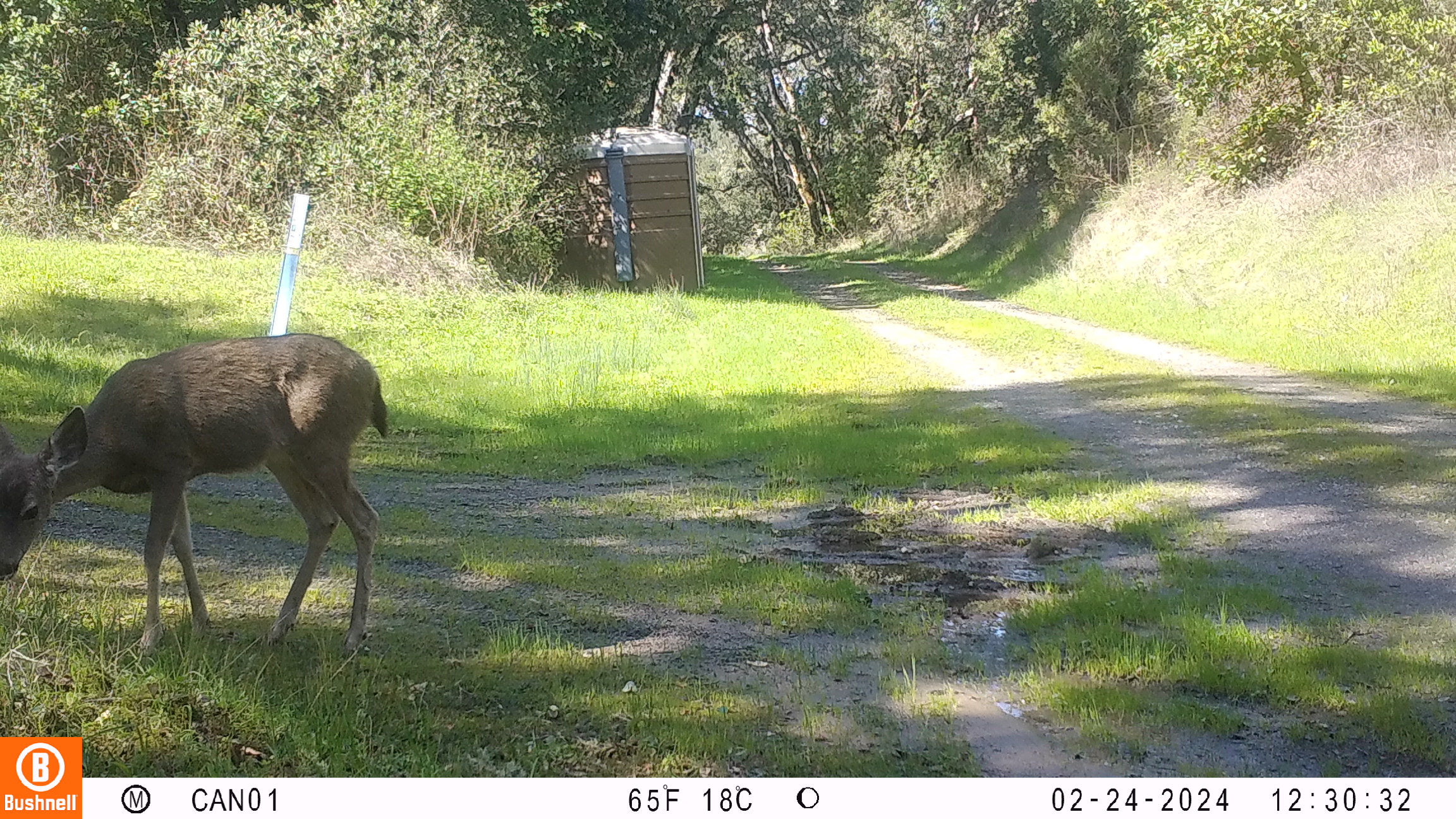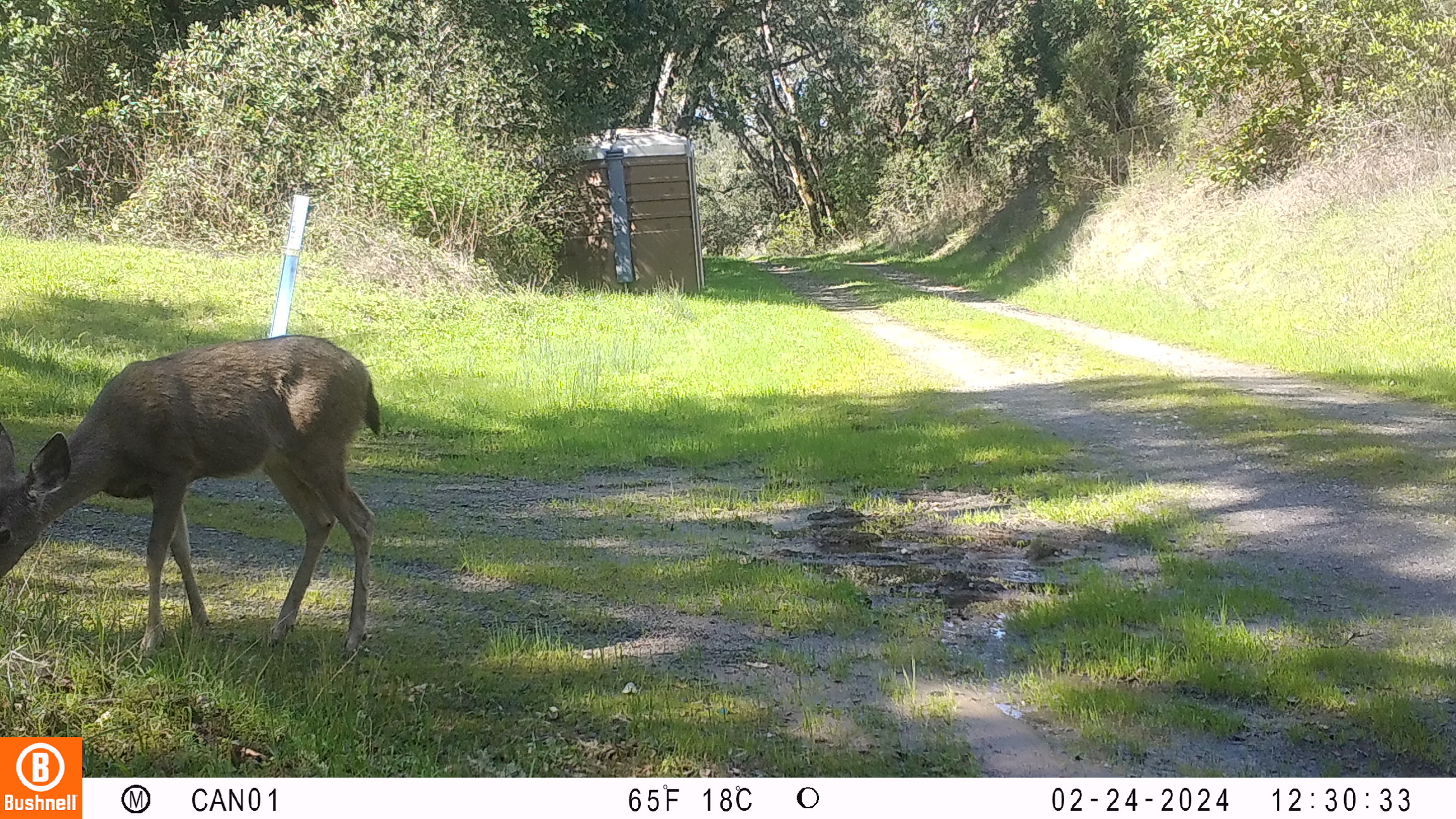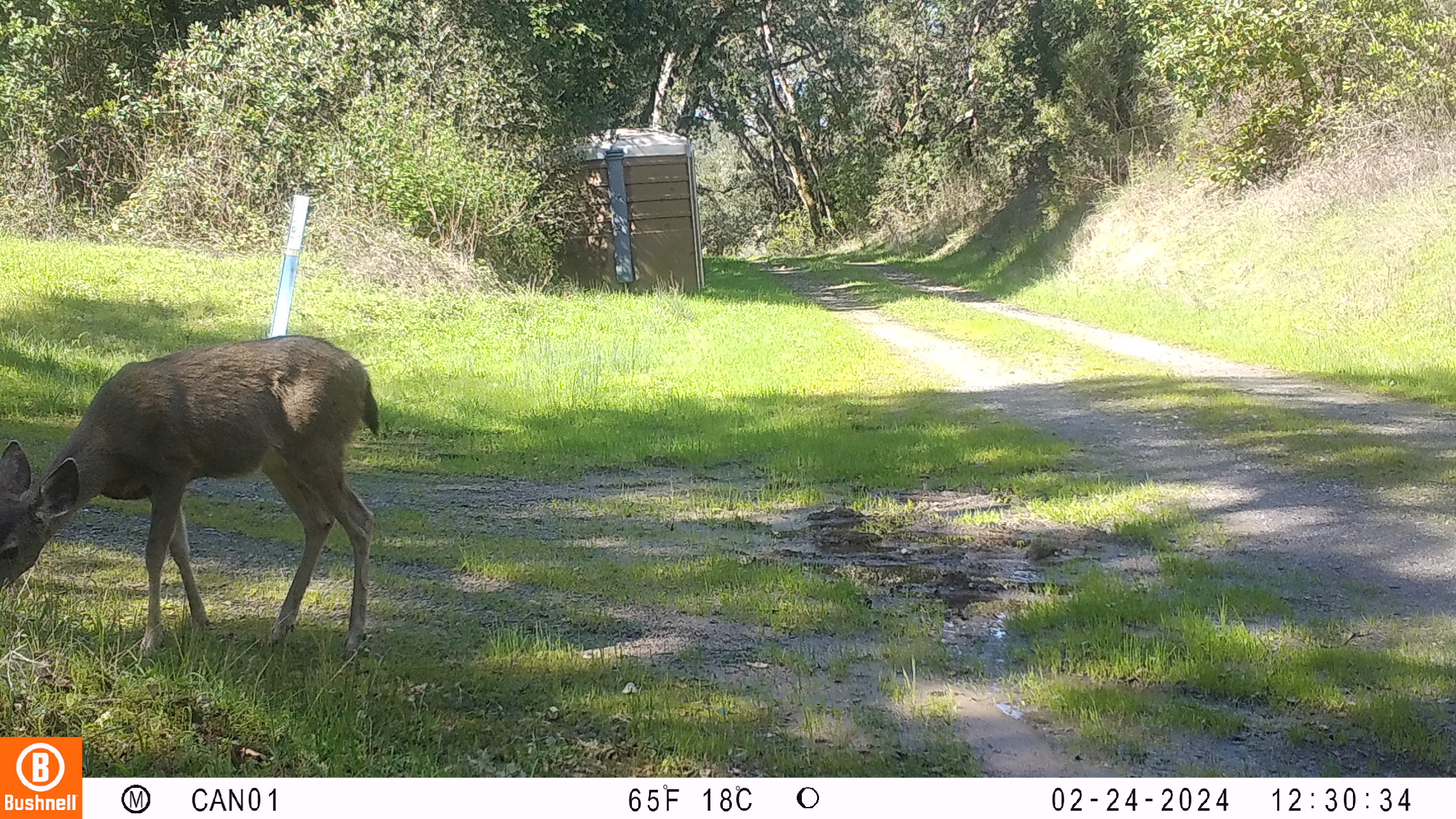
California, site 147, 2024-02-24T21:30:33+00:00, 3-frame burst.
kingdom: Animalia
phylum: Chordata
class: Mammalia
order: Artiodactyla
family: Cervidae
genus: Odocoileus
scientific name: Odocoileus hemionus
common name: mule deer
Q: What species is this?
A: Mule deer (Odocoileus hemionus).